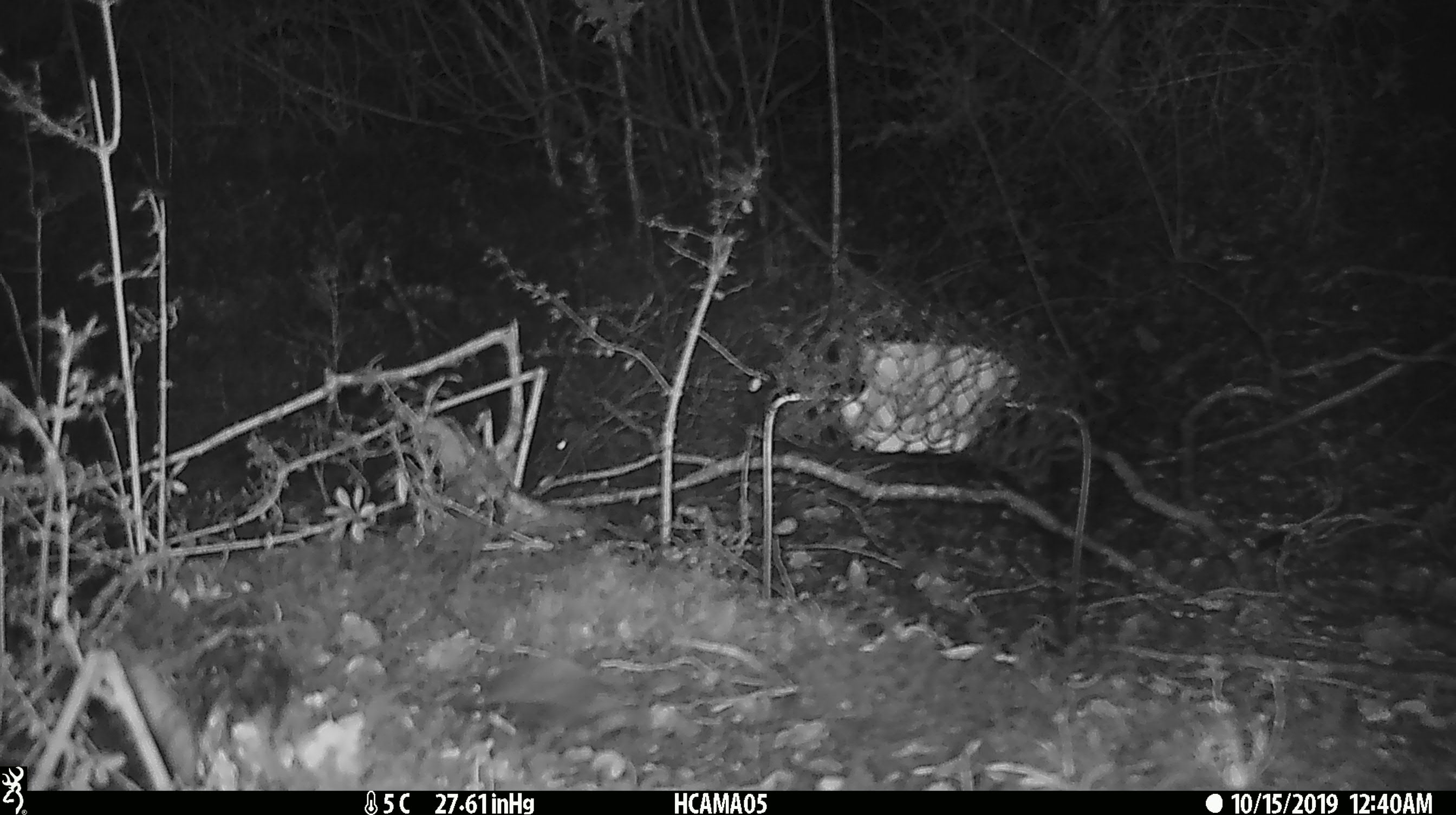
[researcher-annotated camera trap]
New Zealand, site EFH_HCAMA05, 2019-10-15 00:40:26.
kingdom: Animalia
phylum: Chordata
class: Mammalia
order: Rodentia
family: Muridae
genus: Mus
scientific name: Mus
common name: mouse